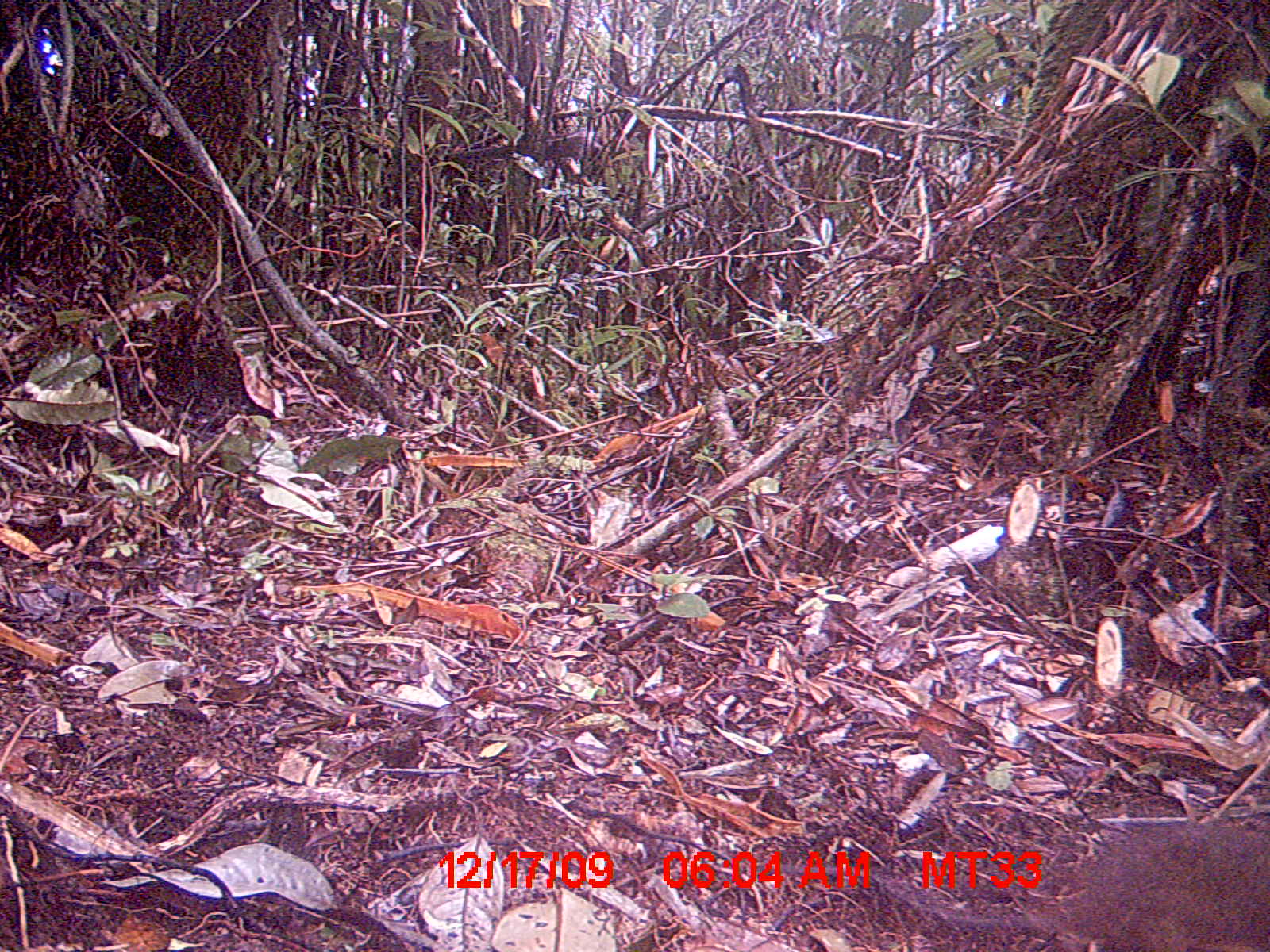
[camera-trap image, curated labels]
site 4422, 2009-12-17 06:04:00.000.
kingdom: Animalia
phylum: Chordata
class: Mammalia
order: Rodentia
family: Nesomyidae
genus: Hypogeomys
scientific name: Hypogeomys antimena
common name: malagasy giant rat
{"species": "Hypogeomys antimena (malagasy giant rat)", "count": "1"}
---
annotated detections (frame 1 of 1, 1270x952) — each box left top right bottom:
hypogeomys antimena: 749 822 1270 952